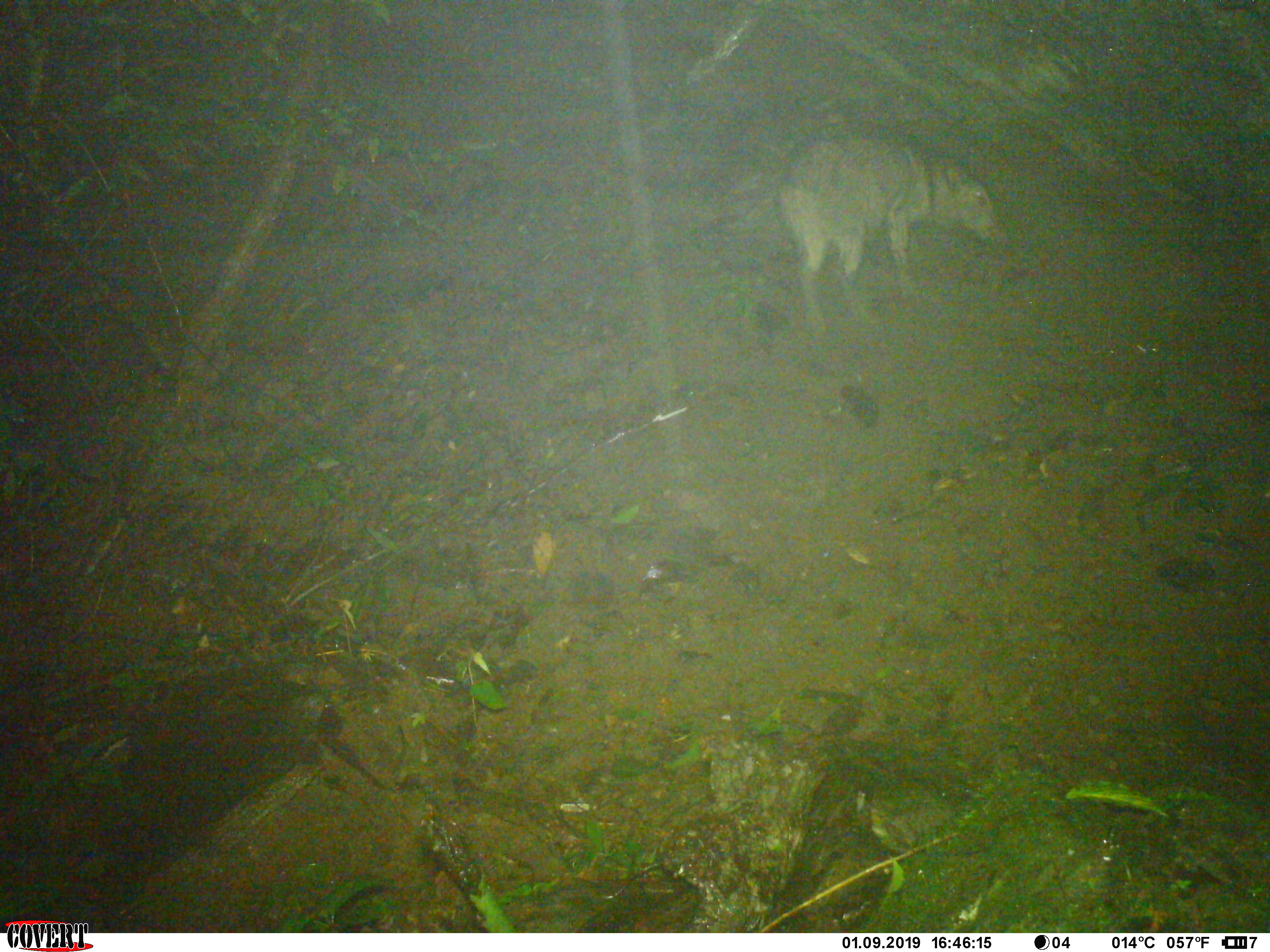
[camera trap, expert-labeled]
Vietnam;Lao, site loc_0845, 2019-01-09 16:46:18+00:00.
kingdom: Animalia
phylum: Chordata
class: Mammalia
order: Artiodactyla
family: Suidae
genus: Sus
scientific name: Sus scrofa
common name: eurasian wild pig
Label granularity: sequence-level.